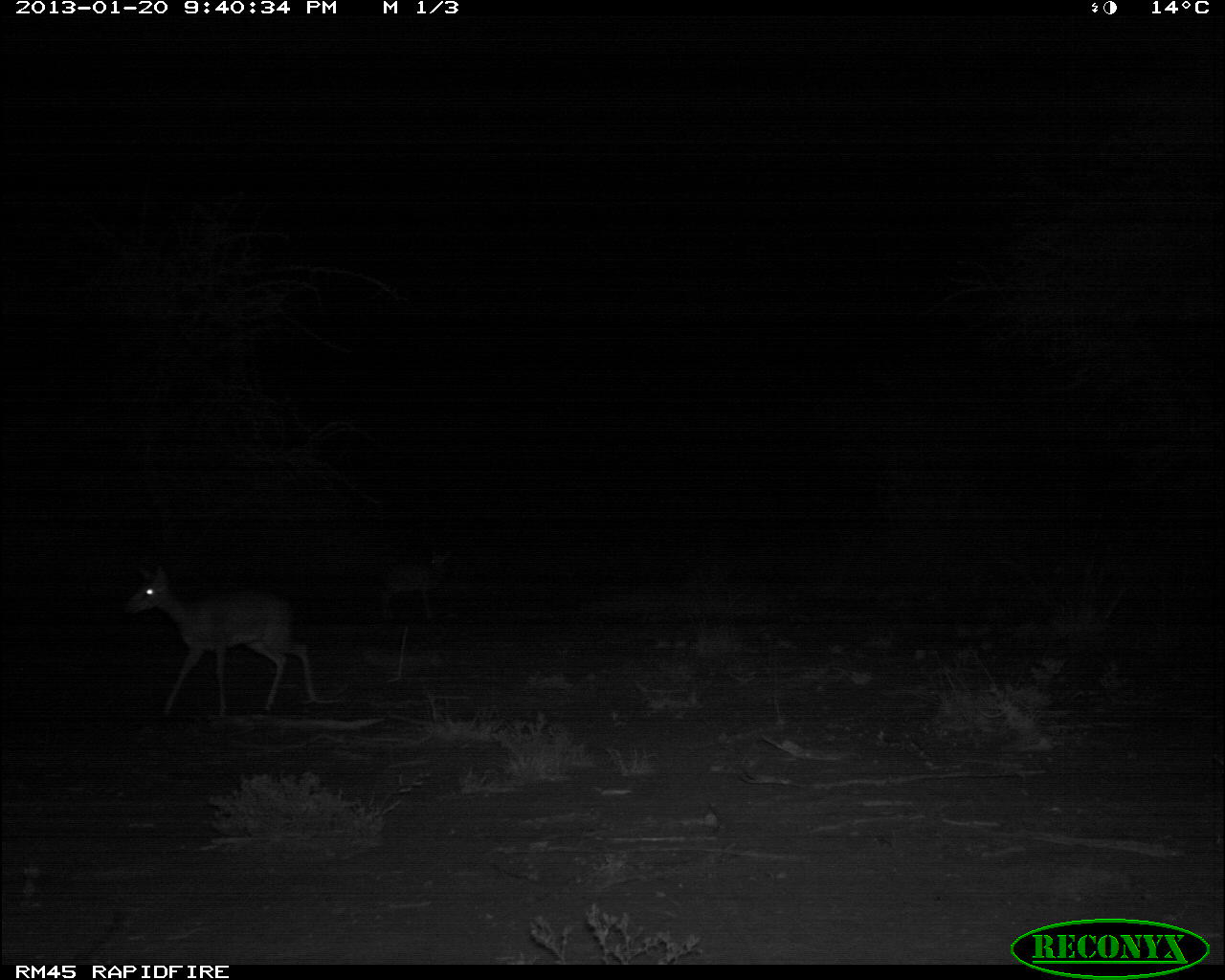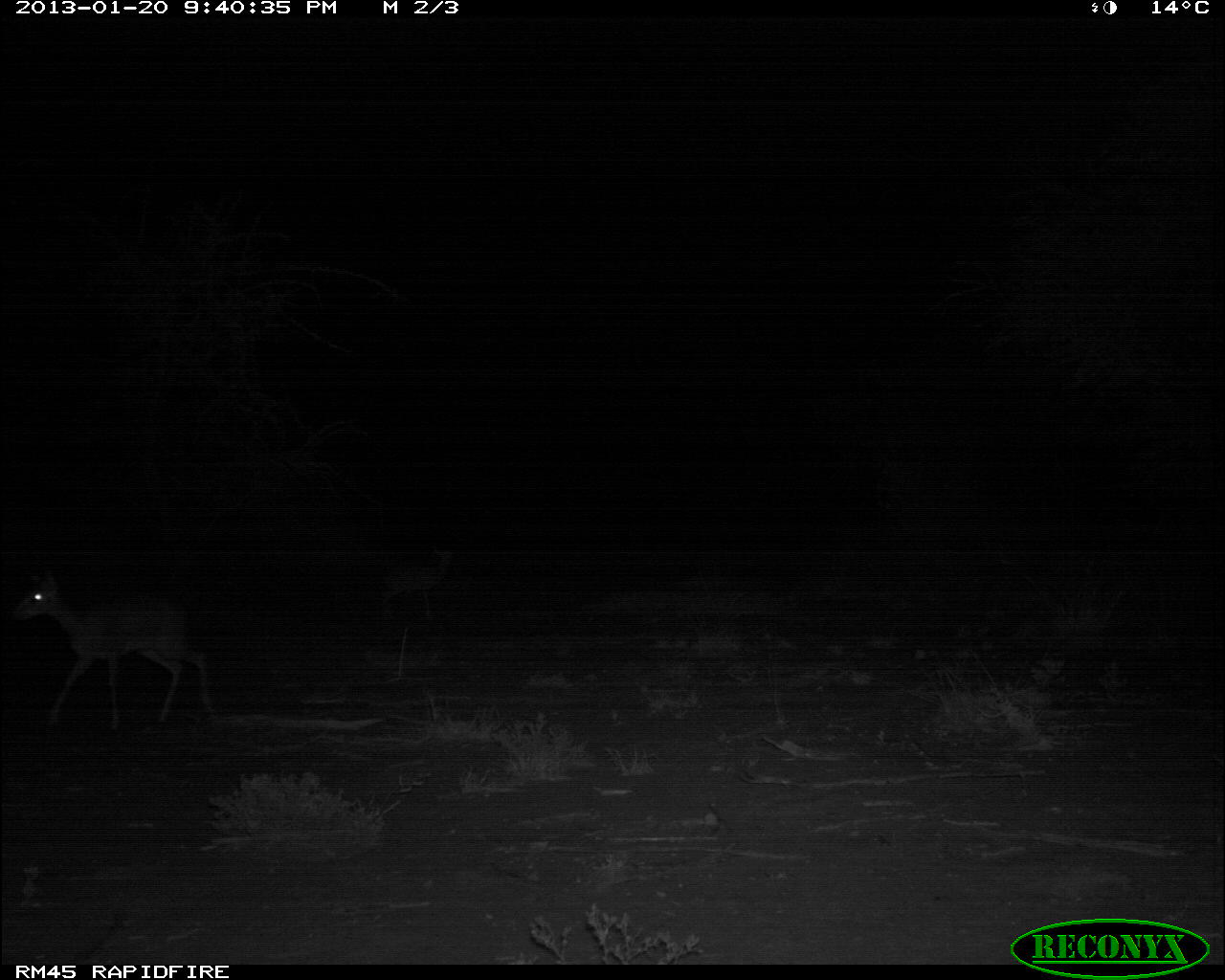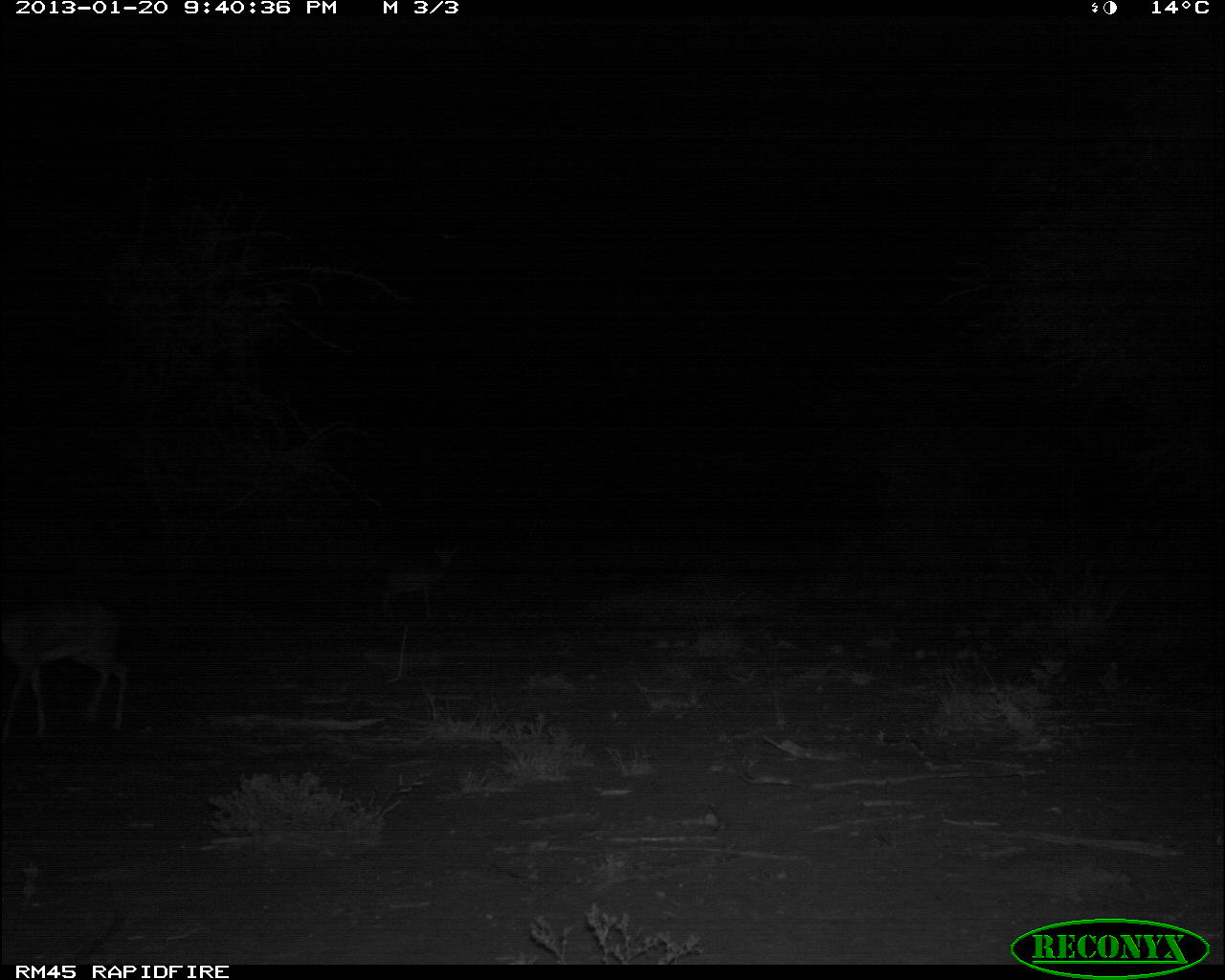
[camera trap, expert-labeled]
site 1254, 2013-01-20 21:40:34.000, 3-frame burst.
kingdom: Animalia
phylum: Chordata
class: Mammalia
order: Artiodactyla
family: Bovidae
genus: Aepyceros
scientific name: Aepyceros melampus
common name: impala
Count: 2.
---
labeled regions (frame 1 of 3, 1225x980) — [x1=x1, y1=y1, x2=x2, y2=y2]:
aepyceros melampus: [x1=123, y1=564, x2=318, y2=719]; [x1=380, y1=550, x2=448, y2=623]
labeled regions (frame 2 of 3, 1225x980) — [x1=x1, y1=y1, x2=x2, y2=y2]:
aepyceros melampus: [x1=9, y1=569, x2=218, y2=726]; [x1=375, y1=545, x2=460, y2=622]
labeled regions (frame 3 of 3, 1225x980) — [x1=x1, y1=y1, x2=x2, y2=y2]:
aepyceros melampus: [x1=1, y1=597, x2=131, y2=735]; [x1=379, y1=543, x2=456, y2=615]